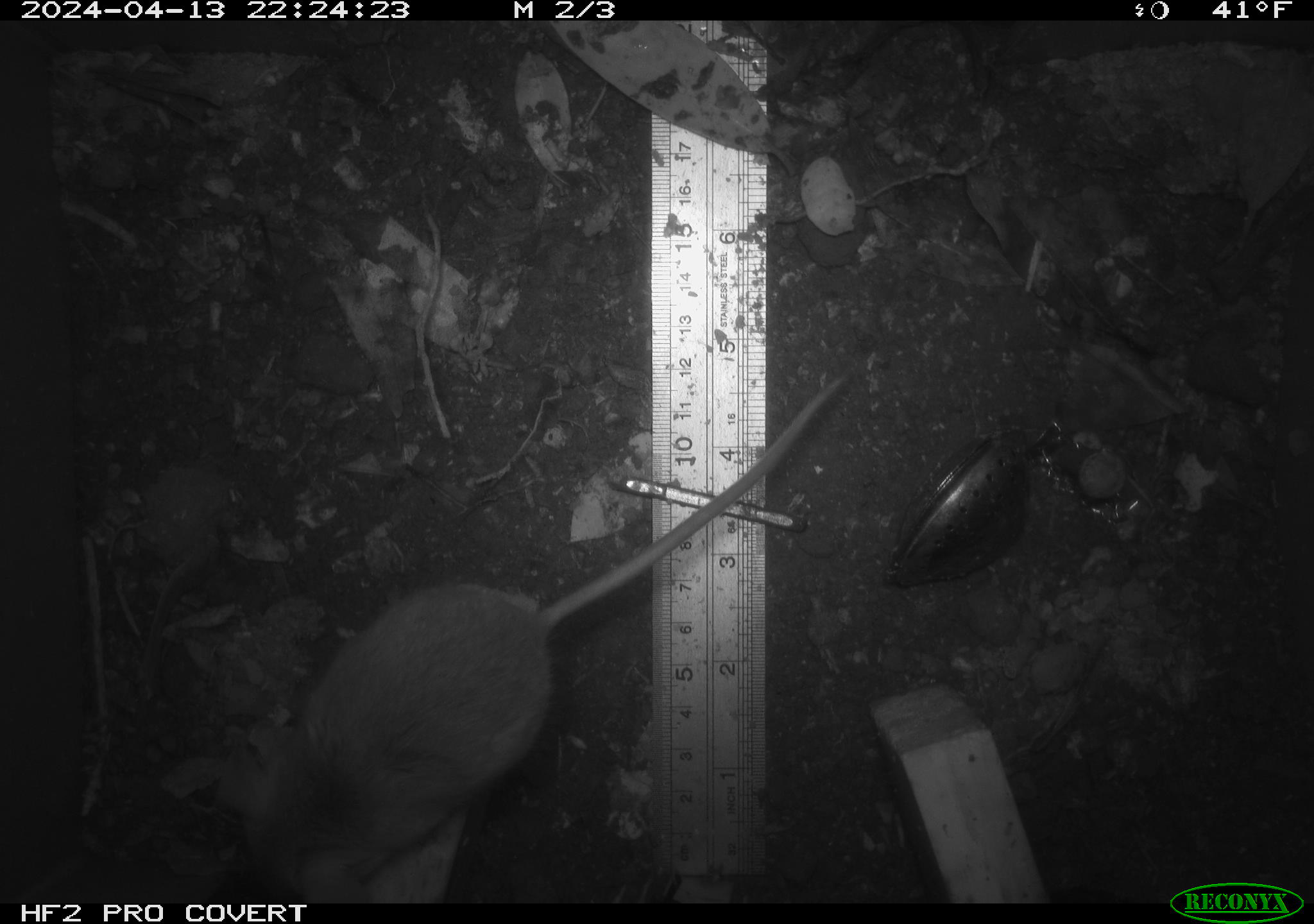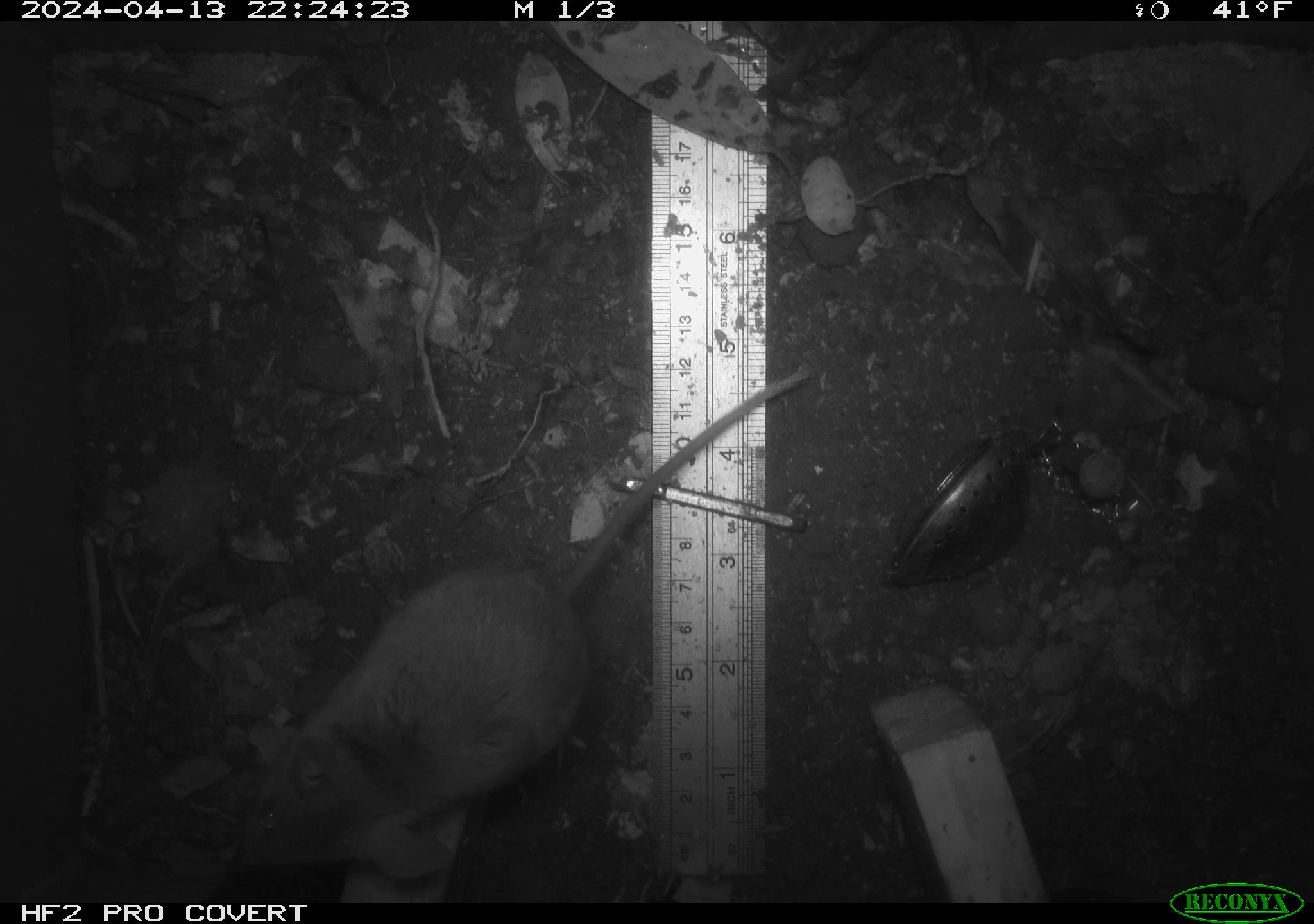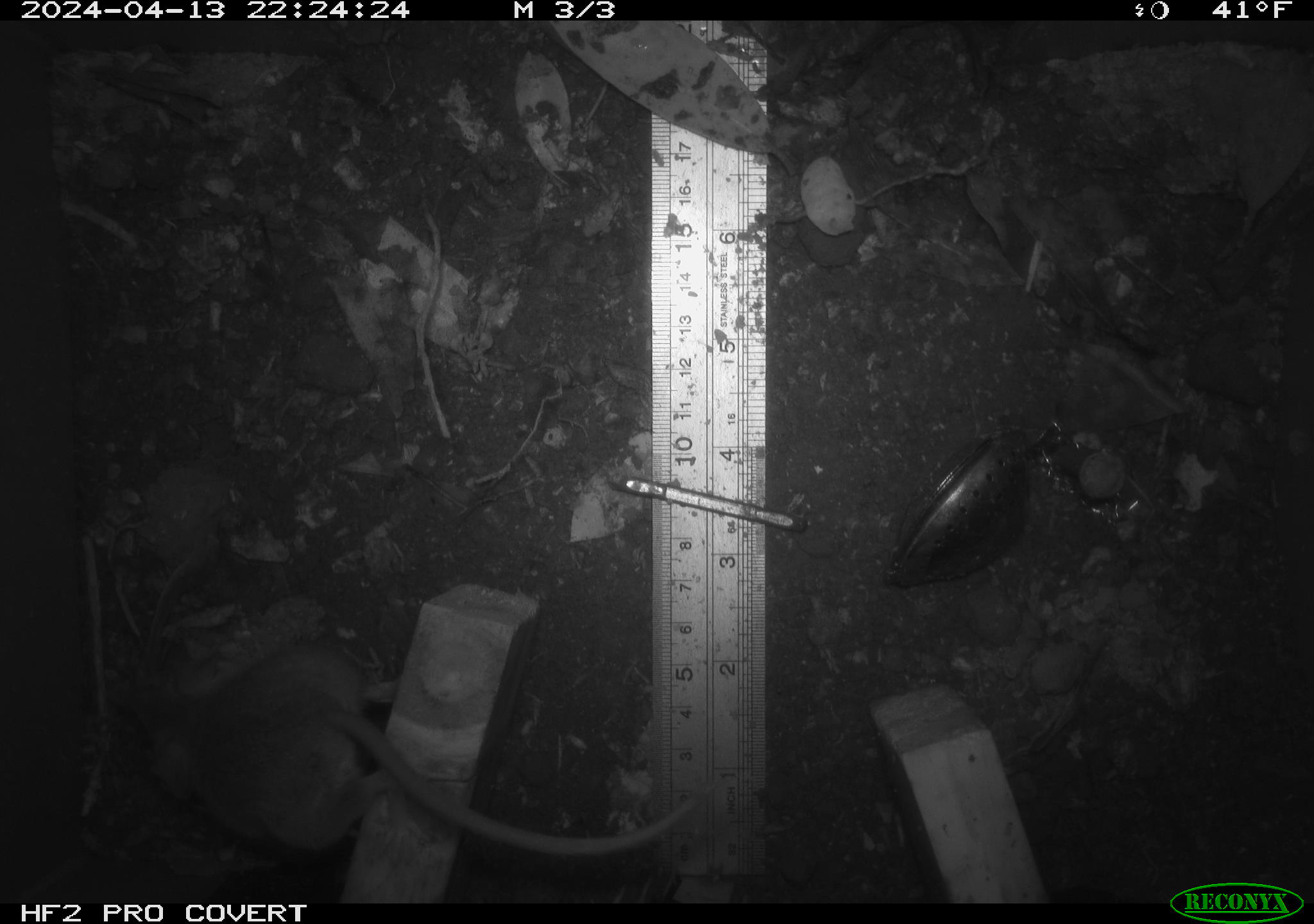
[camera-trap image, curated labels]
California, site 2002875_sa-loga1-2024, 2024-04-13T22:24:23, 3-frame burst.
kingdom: Animalia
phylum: Chordata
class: Mammalia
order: Rodentia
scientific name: Rodentia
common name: mouse species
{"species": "mouse species (Rodentia)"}